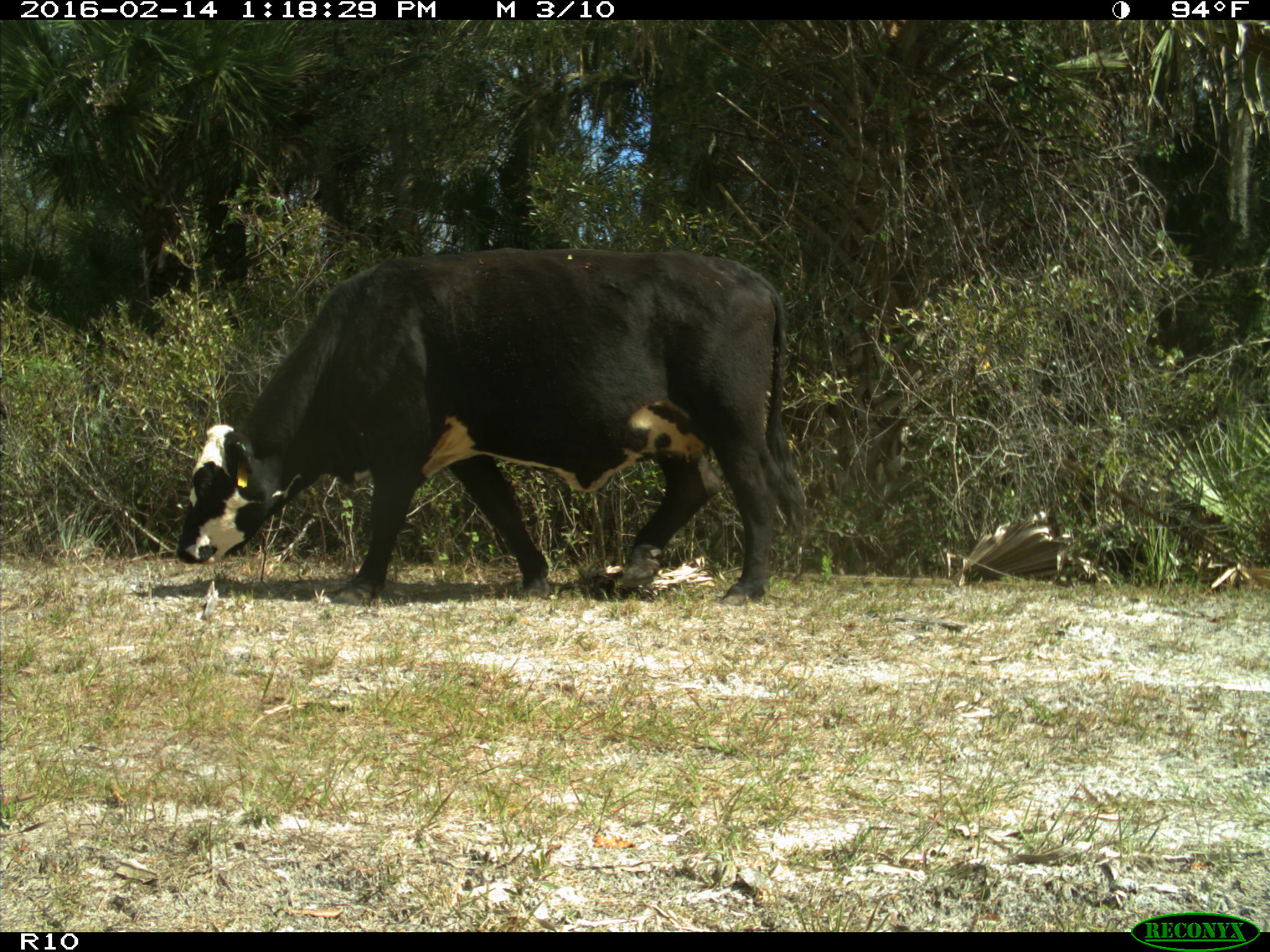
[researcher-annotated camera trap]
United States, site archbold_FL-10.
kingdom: Animalia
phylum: Chordata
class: Mammalia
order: Artiodactyla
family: Bovidae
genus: Bos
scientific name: Bos taurus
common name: domestic cow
Bos taurus (domestic cow).